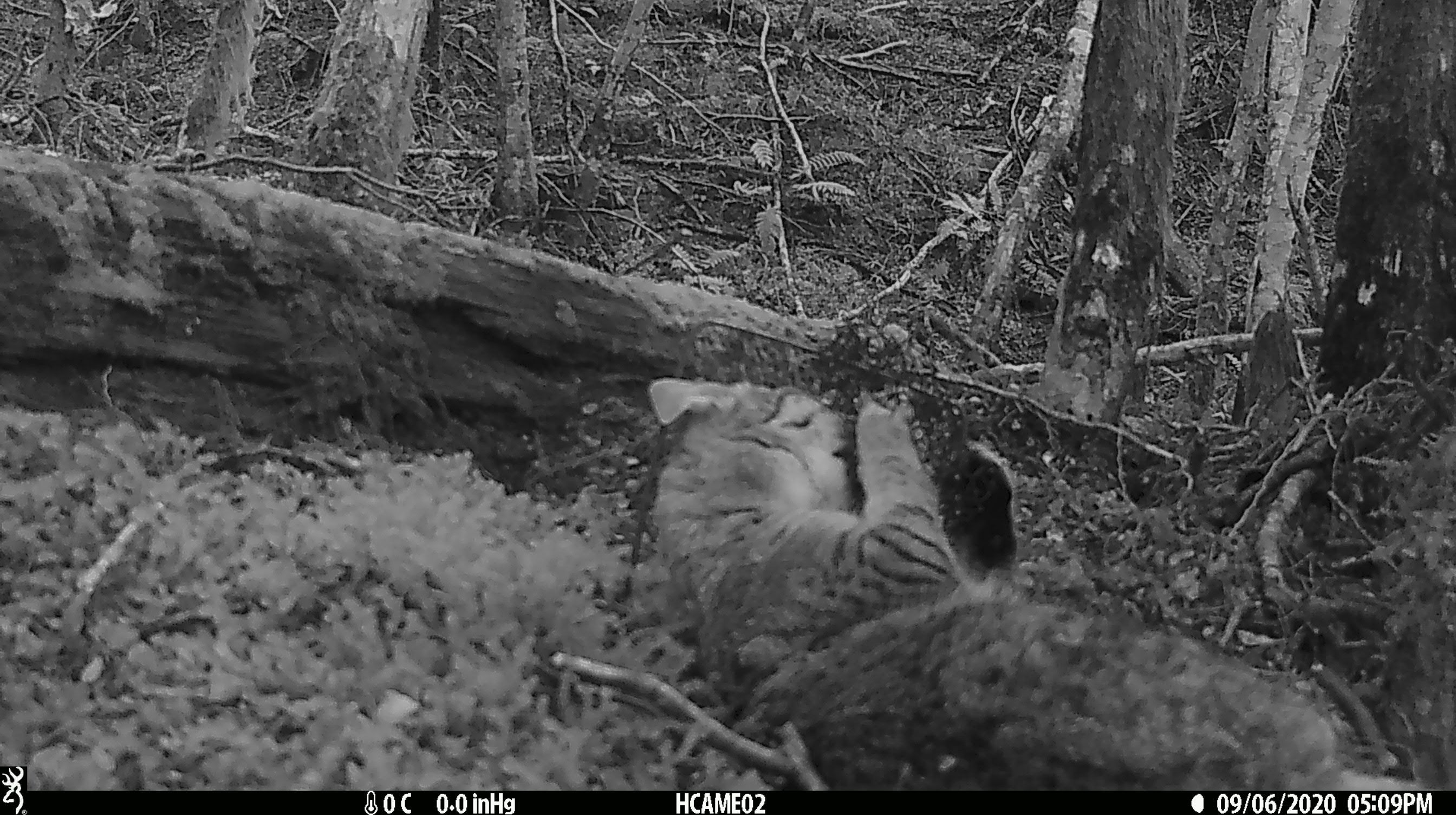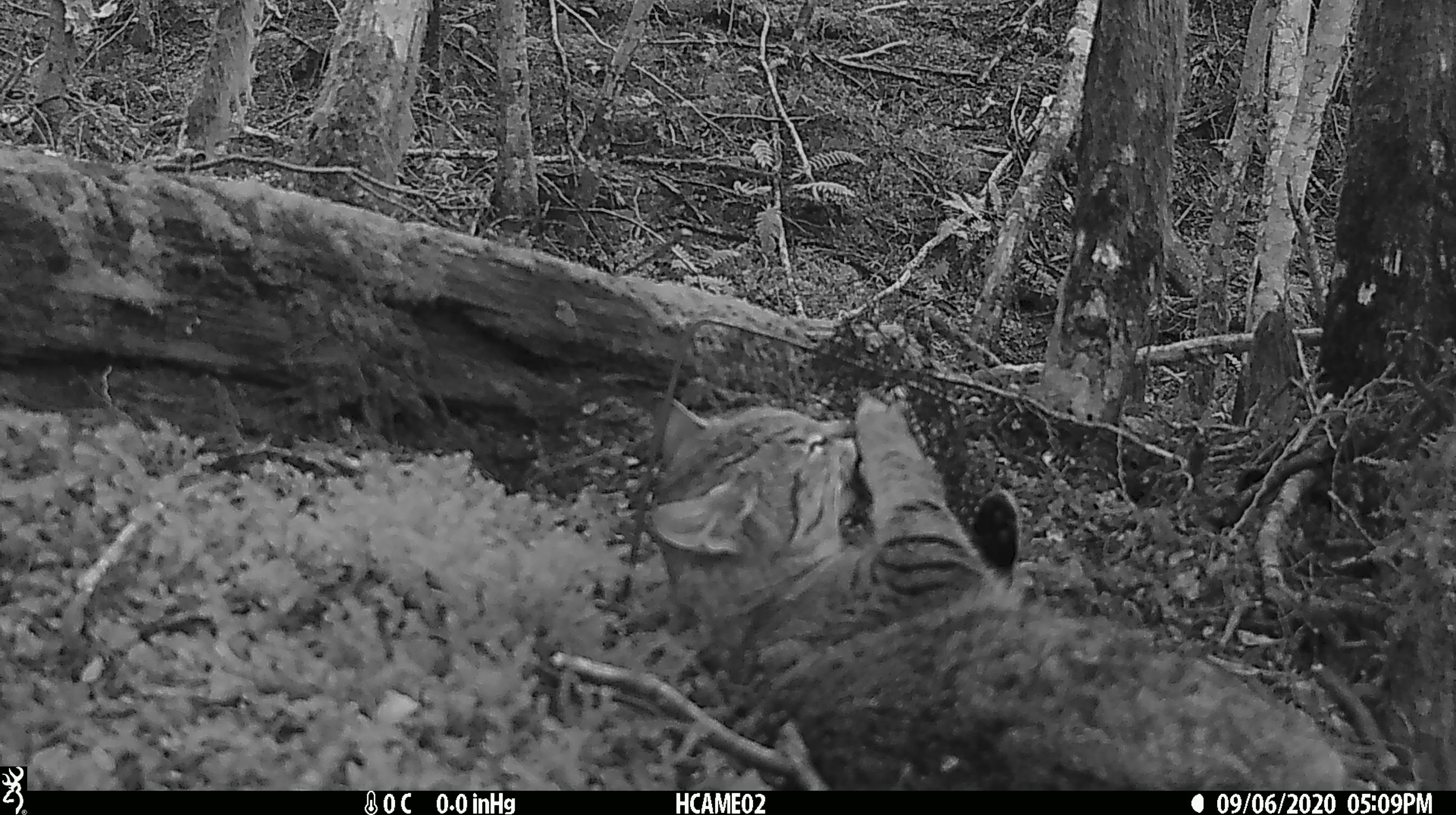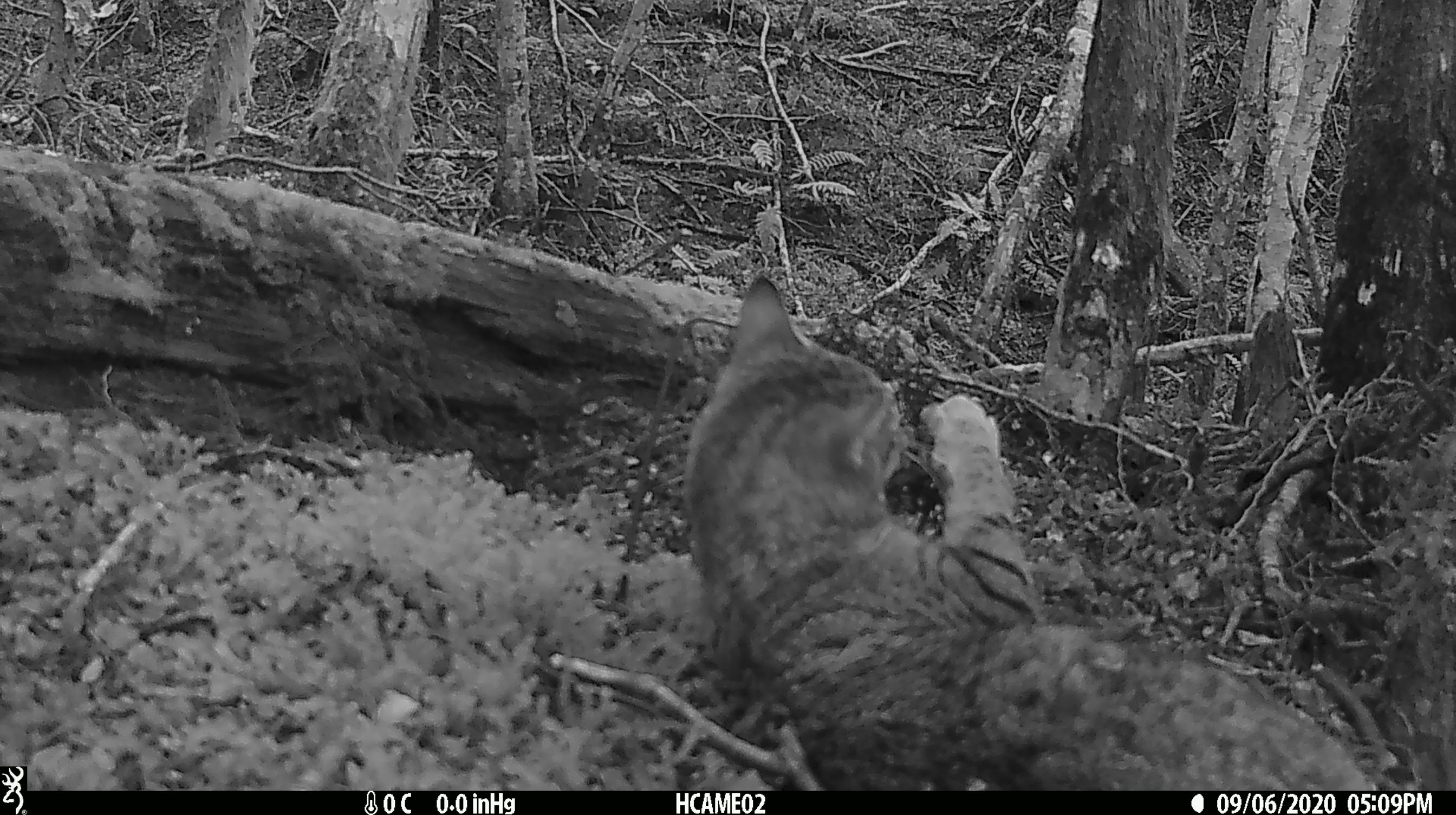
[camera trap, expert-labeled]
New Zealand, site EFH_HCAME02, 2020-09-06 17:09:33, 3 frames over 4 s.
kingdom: Animalia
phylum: Chordata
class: Mammalia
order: Carnivora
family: Felidae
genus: Felis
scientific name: Felis catus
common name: domestic cat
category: cat